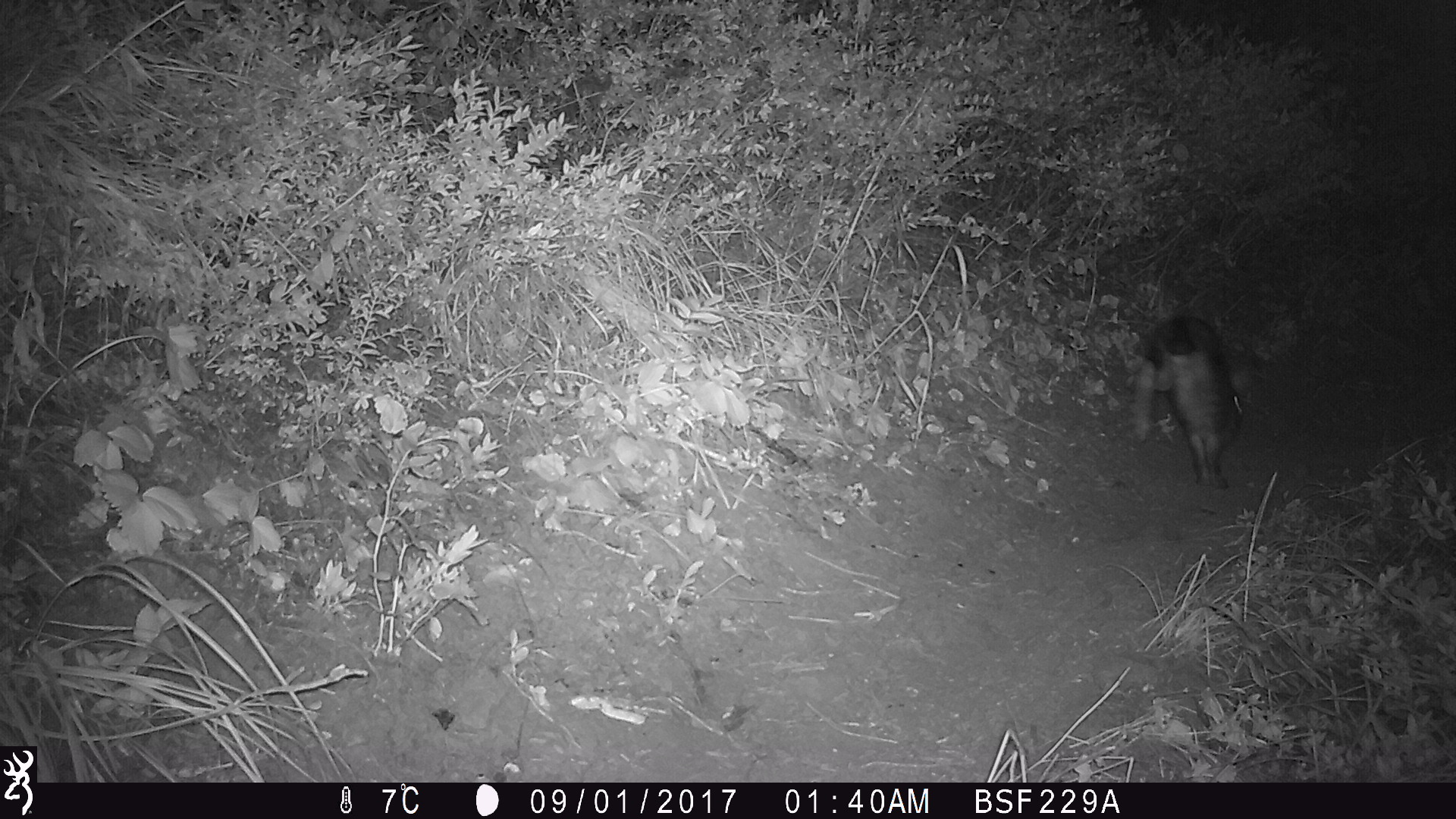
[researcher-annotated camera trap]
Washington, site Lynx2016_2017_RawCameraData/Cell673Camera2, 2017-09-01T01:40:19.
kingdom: Animalia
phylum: Chordata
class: Mammalia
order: Lagomorpha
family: Leporidae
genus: Lepus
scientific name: Lepus americanus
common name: snowshoe hare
Lepus americanus (snowshoe hare). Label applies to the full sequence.